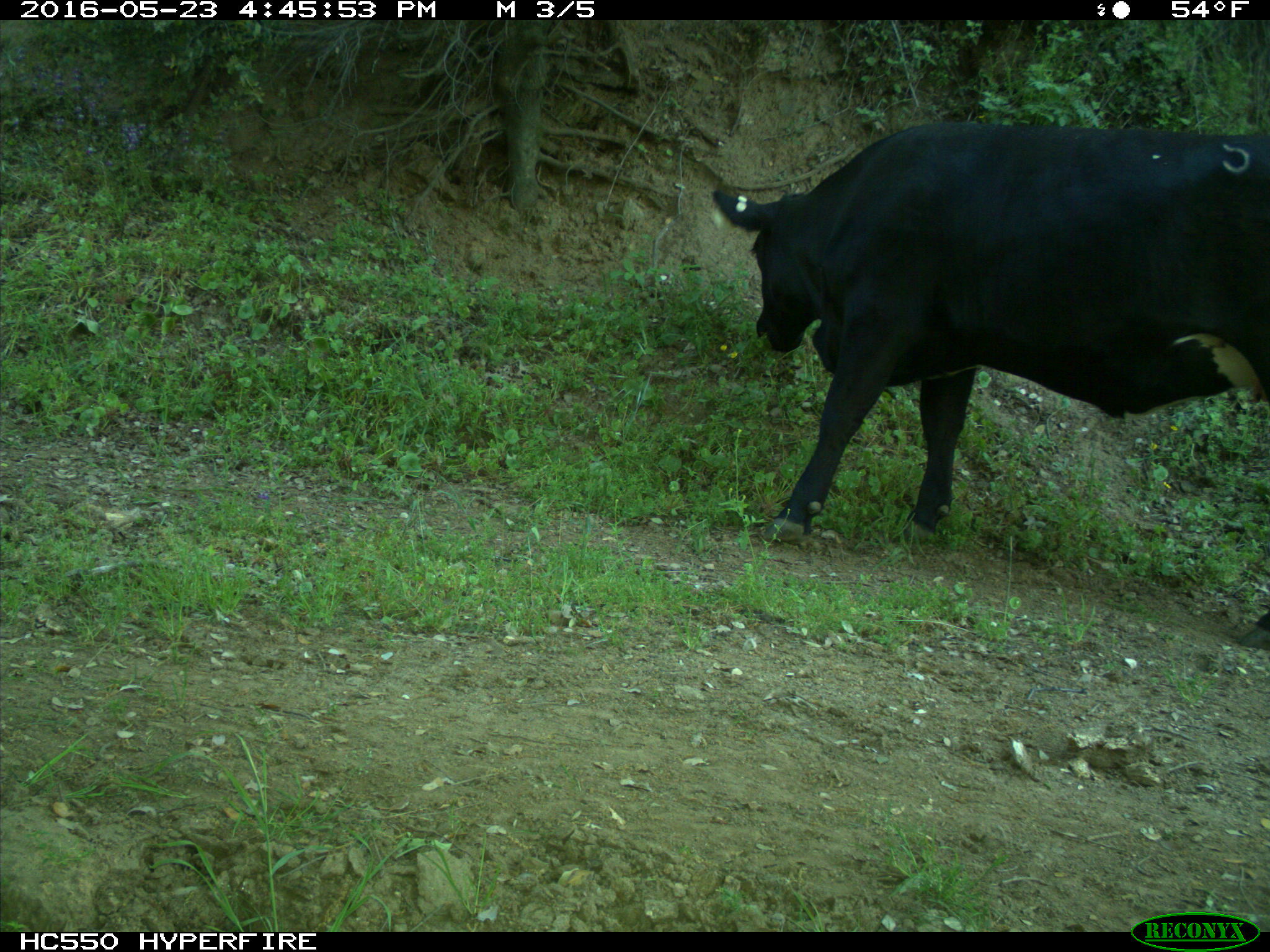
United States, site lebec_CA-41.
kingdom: Animalia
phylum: Chordata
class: Mammalia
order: Artiodactyla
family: Bovidae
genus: Bos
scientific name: Bos taurus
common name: domestic cow